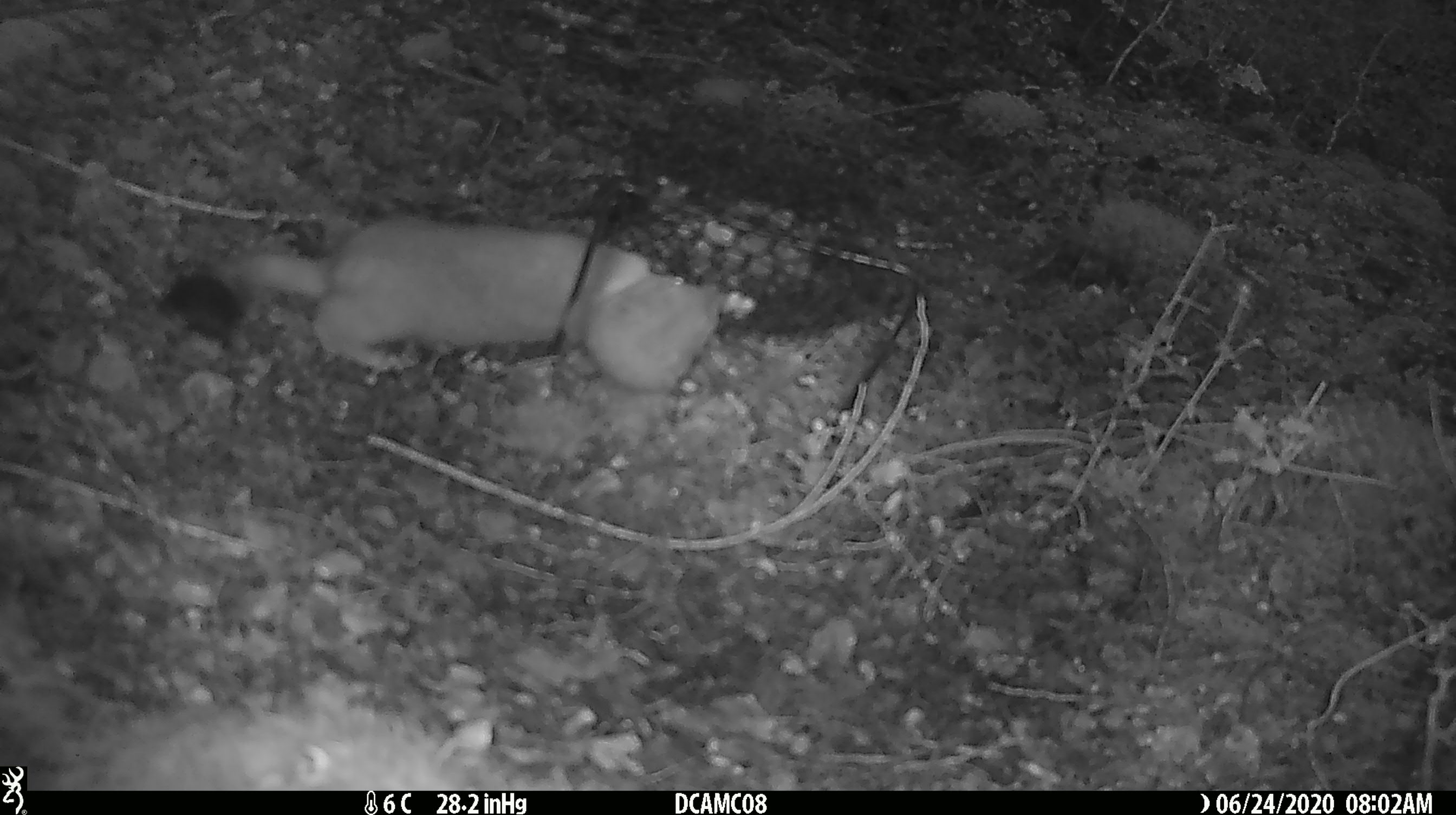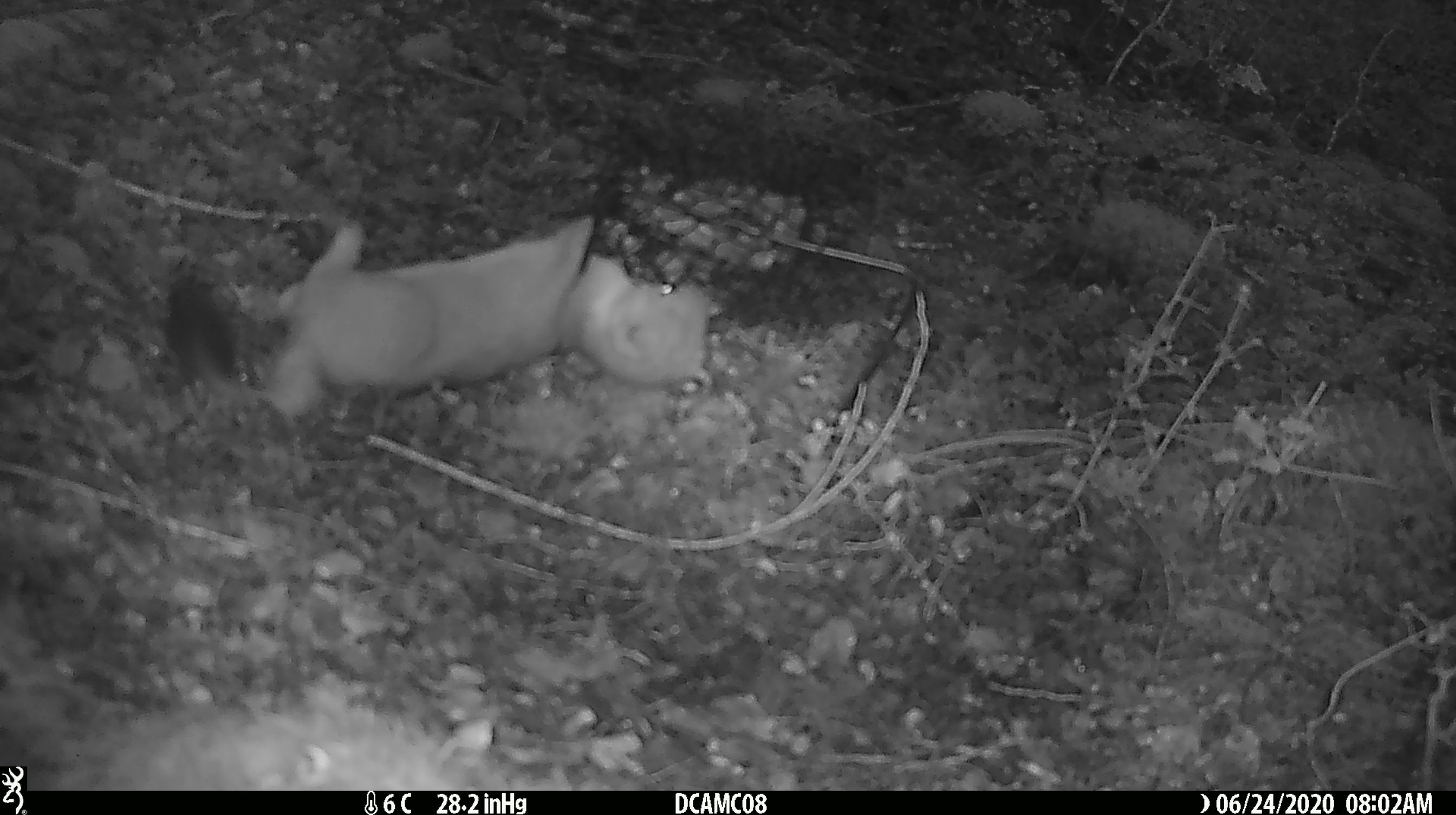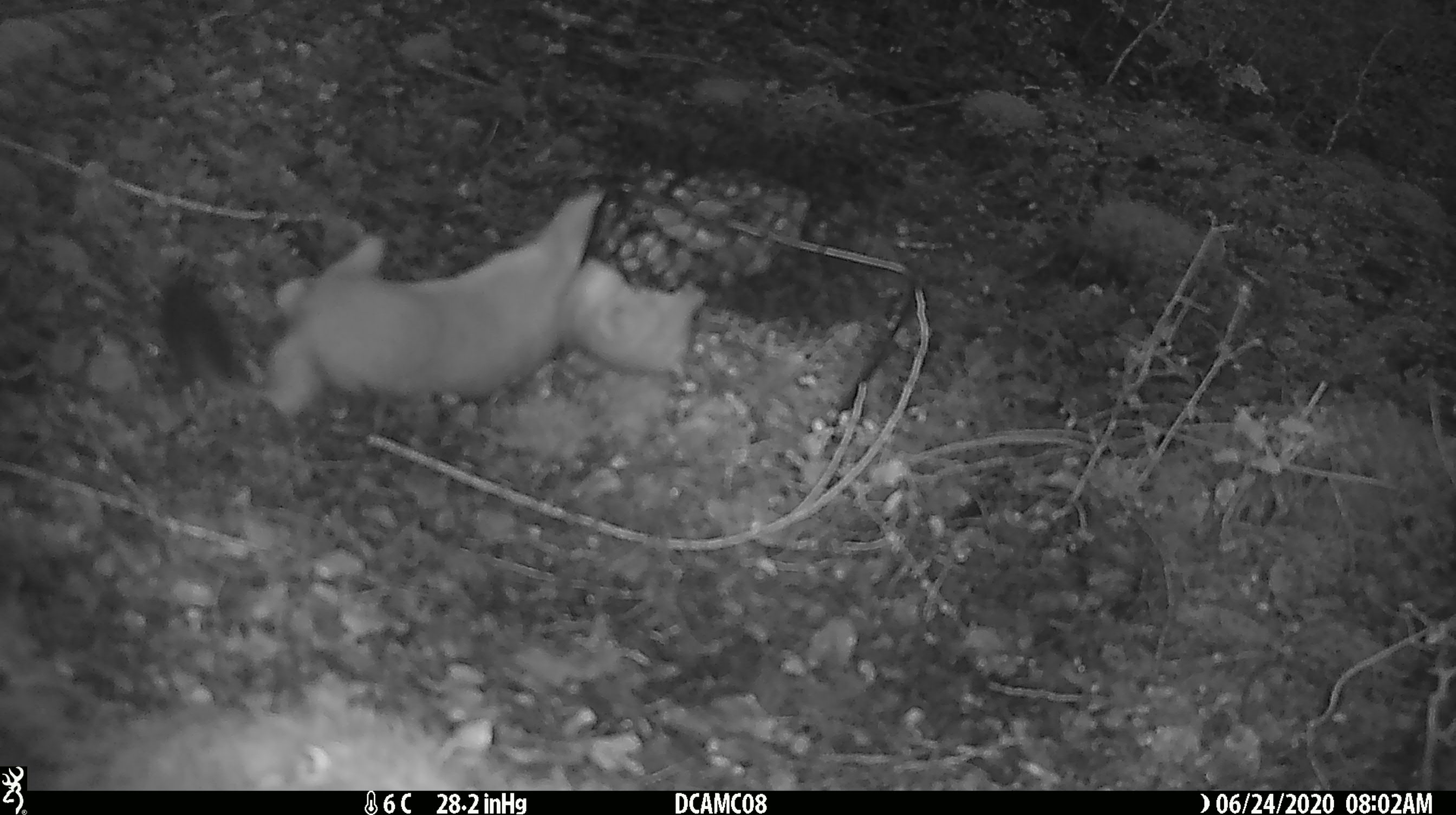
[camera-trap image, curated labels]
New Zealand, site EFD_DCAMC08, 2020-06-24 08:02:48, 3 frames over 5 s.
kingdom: Animalia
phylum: Chordata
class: Mammalia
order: Carnivora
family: Mustelidae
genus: Mustela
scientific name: Mustela erminea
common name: stoat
Stoat (Mustela erminea).